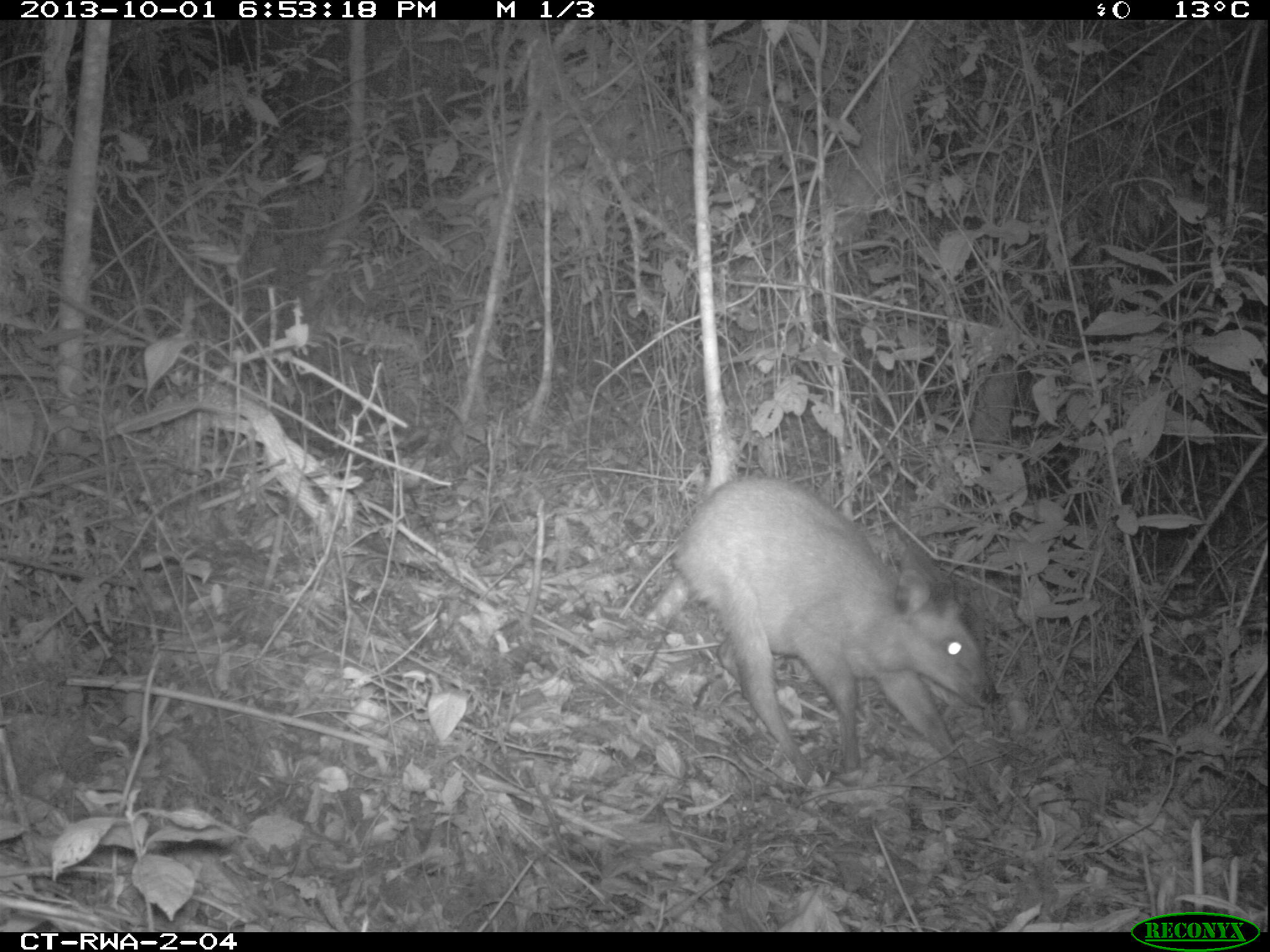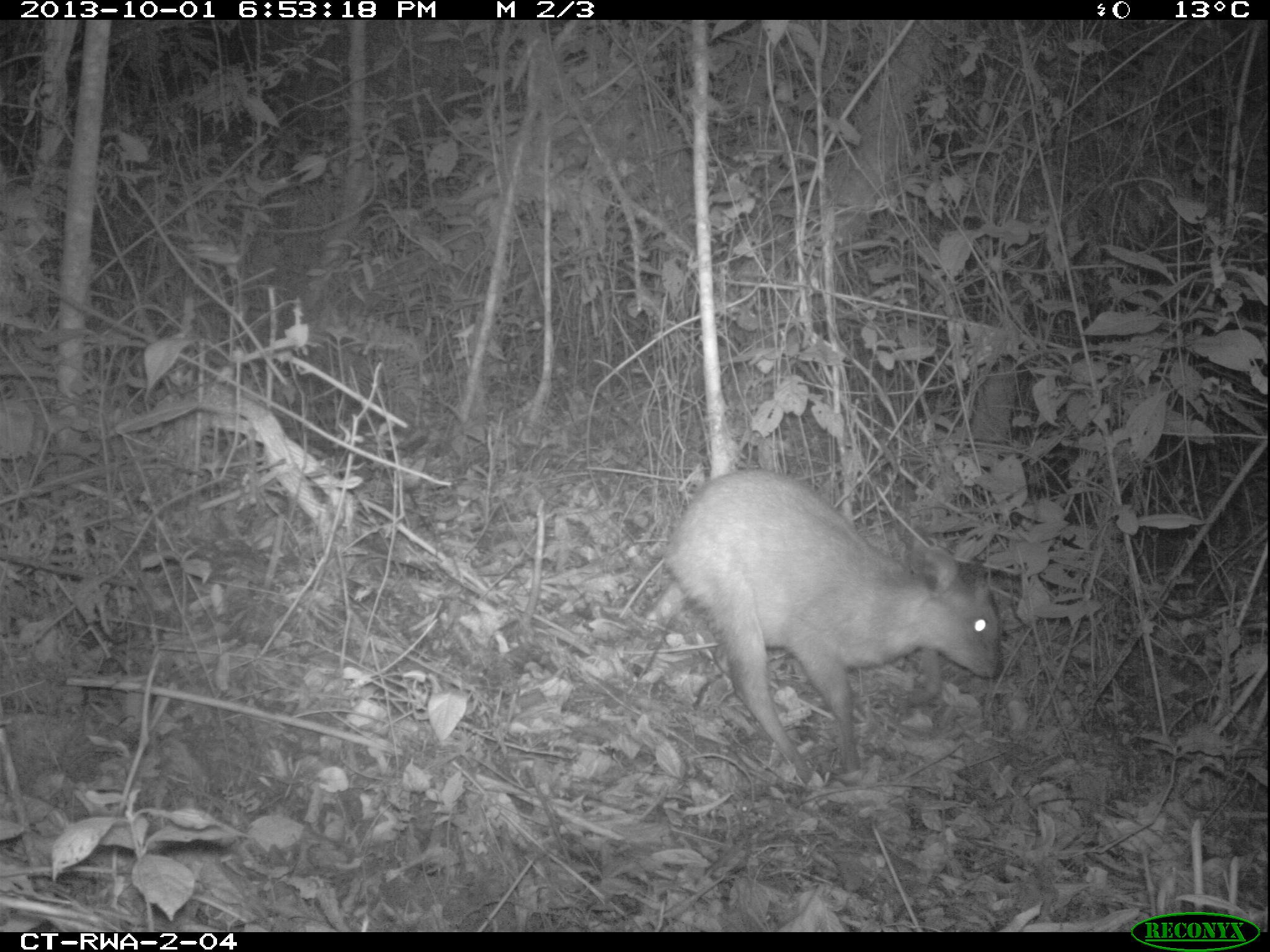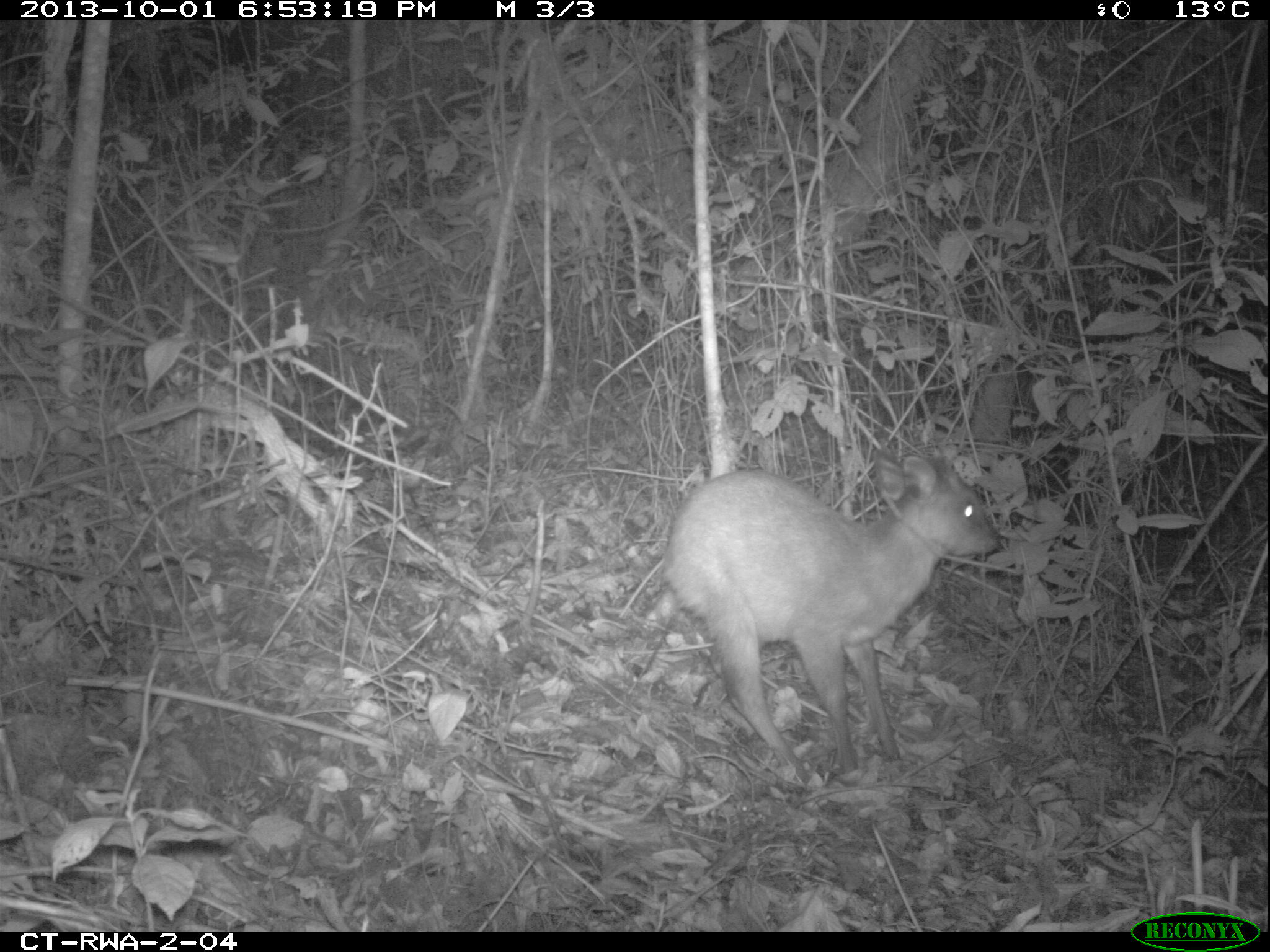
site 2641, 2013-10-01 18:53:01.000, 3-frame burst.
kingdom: Animalia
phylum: Chordata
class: Mammalia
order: Artiodactyla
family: Bovidae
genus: Cephalophus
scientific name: Cephalophus nigrifrons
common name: black-fronted duiker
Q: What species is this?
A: Cephalophus nigrifrons (black-fronted duiker).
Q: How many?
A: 1.